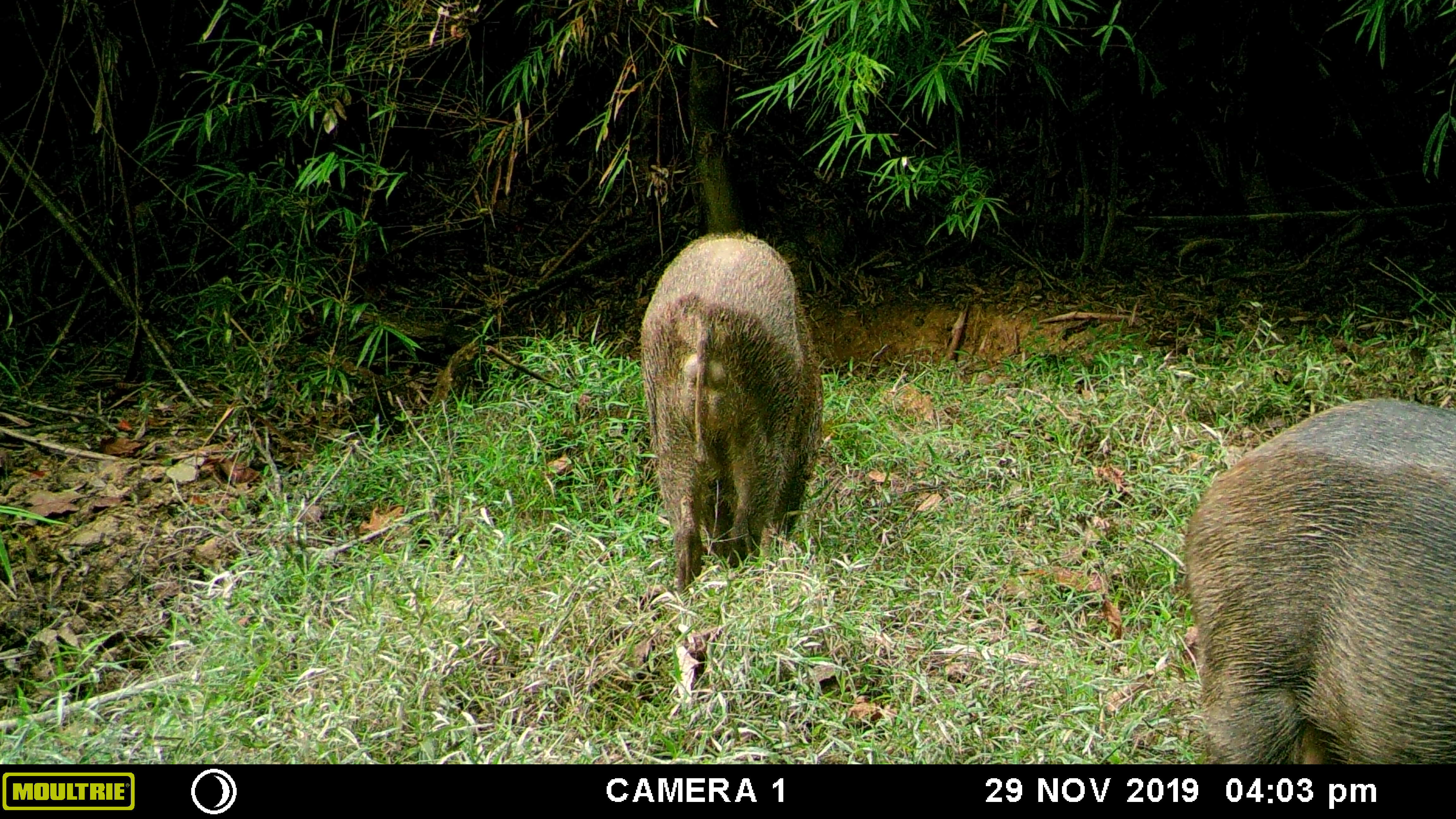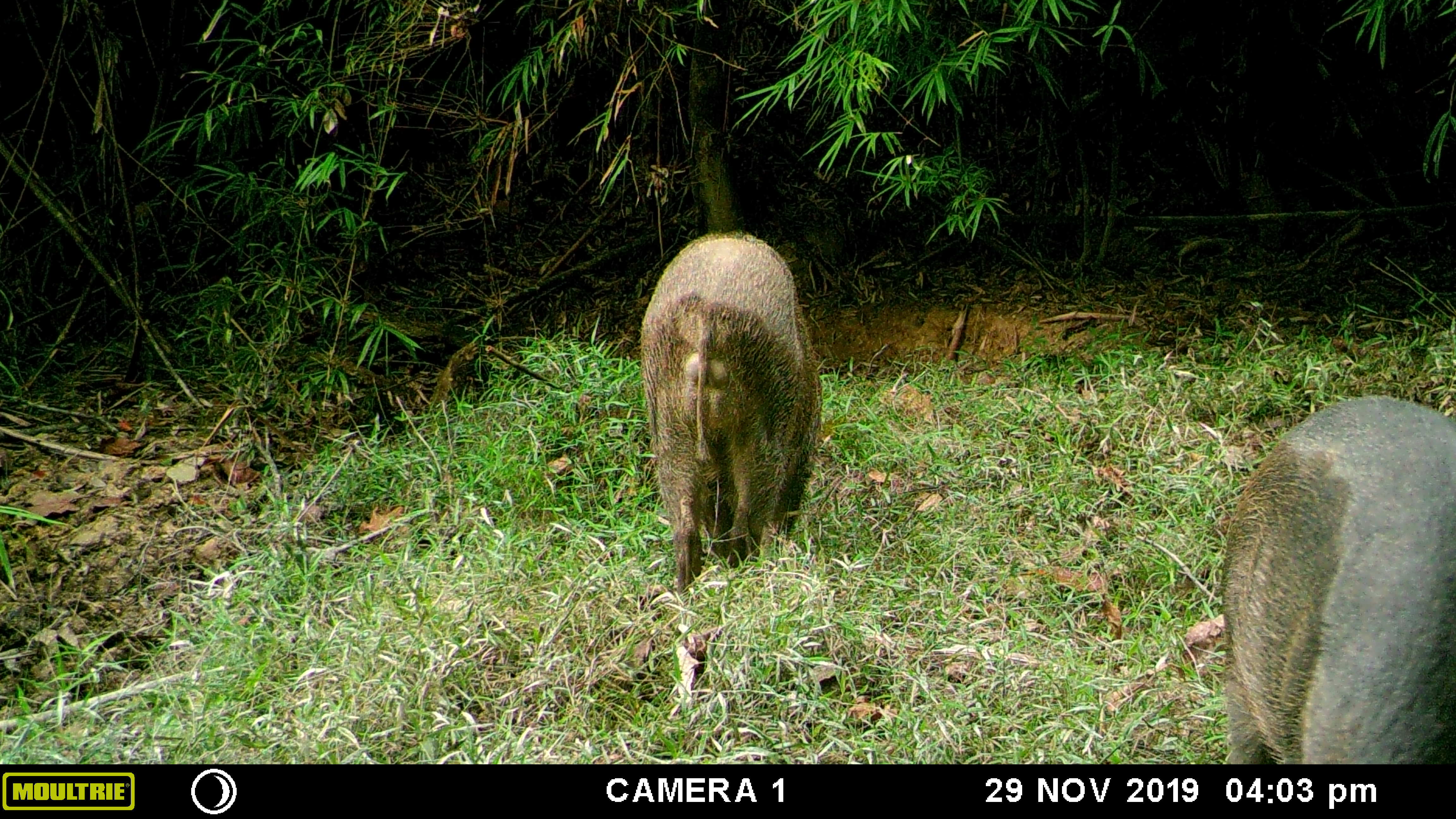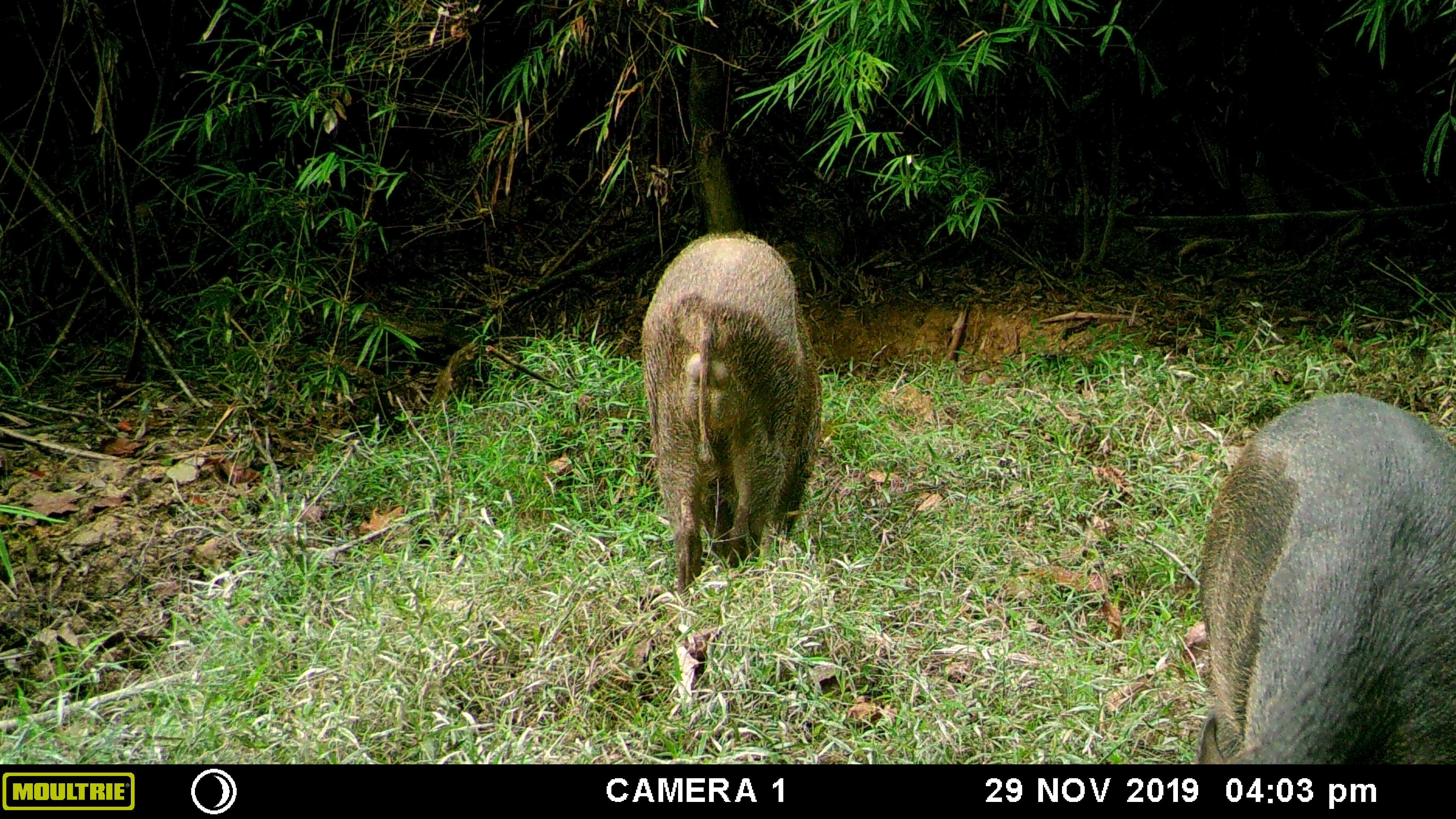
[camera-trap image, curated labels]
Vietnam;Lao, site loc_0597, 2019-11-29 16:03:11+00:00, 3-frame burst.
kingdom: Animalia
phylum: Chordata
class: Mammalia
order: Artiodactyla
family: Suidae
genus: Sus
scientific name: Sus scrofa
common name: eurasian wild pig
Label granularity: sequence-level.